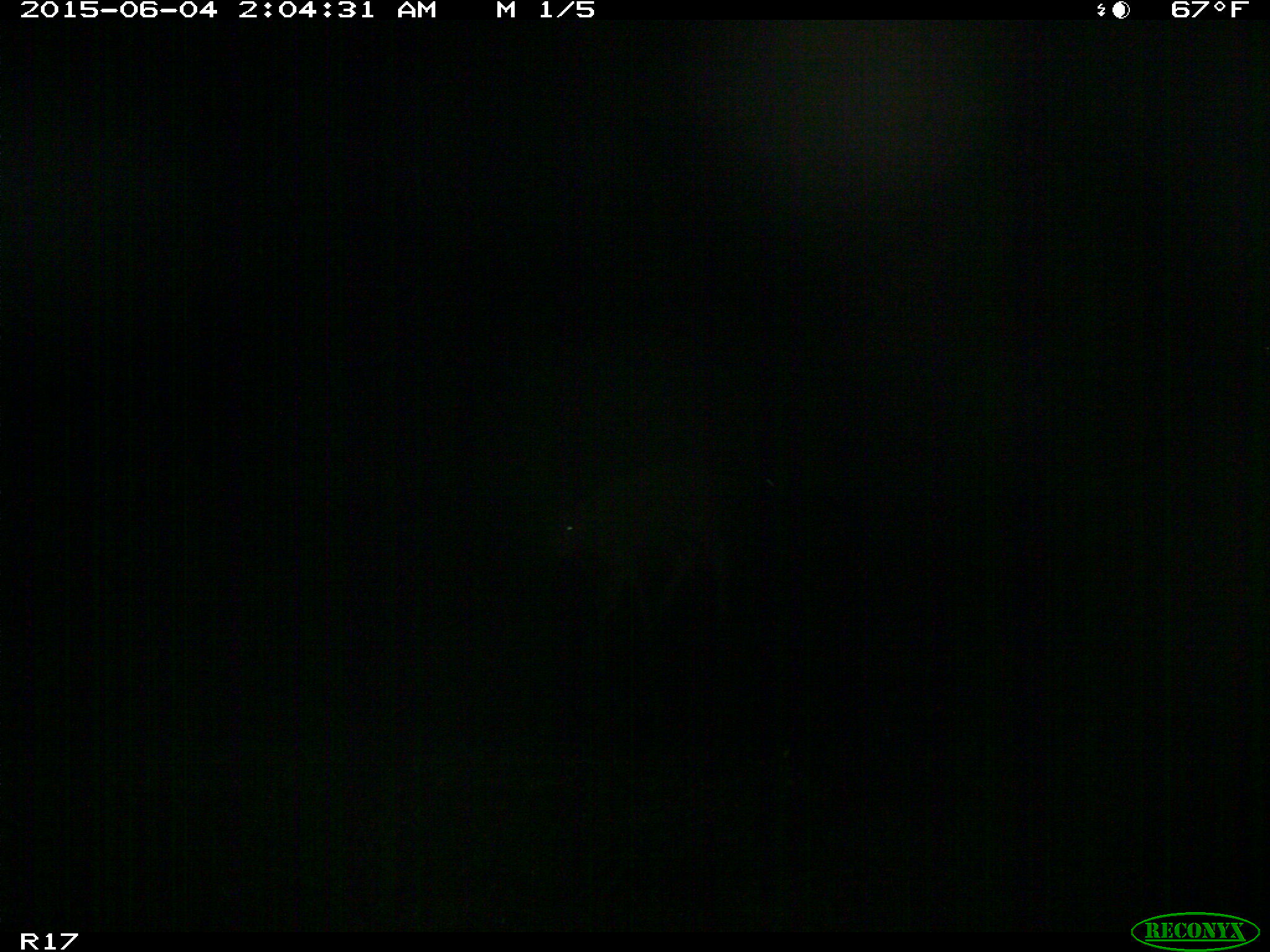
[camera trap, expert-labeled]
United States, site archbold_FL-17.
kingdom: Animalia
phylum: Chordata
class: Mammalia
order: Artiodactyla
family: Bovidae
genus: Bos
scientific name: Bos taurus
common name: domestic cow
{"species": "Bos taurus (domestic cow)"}